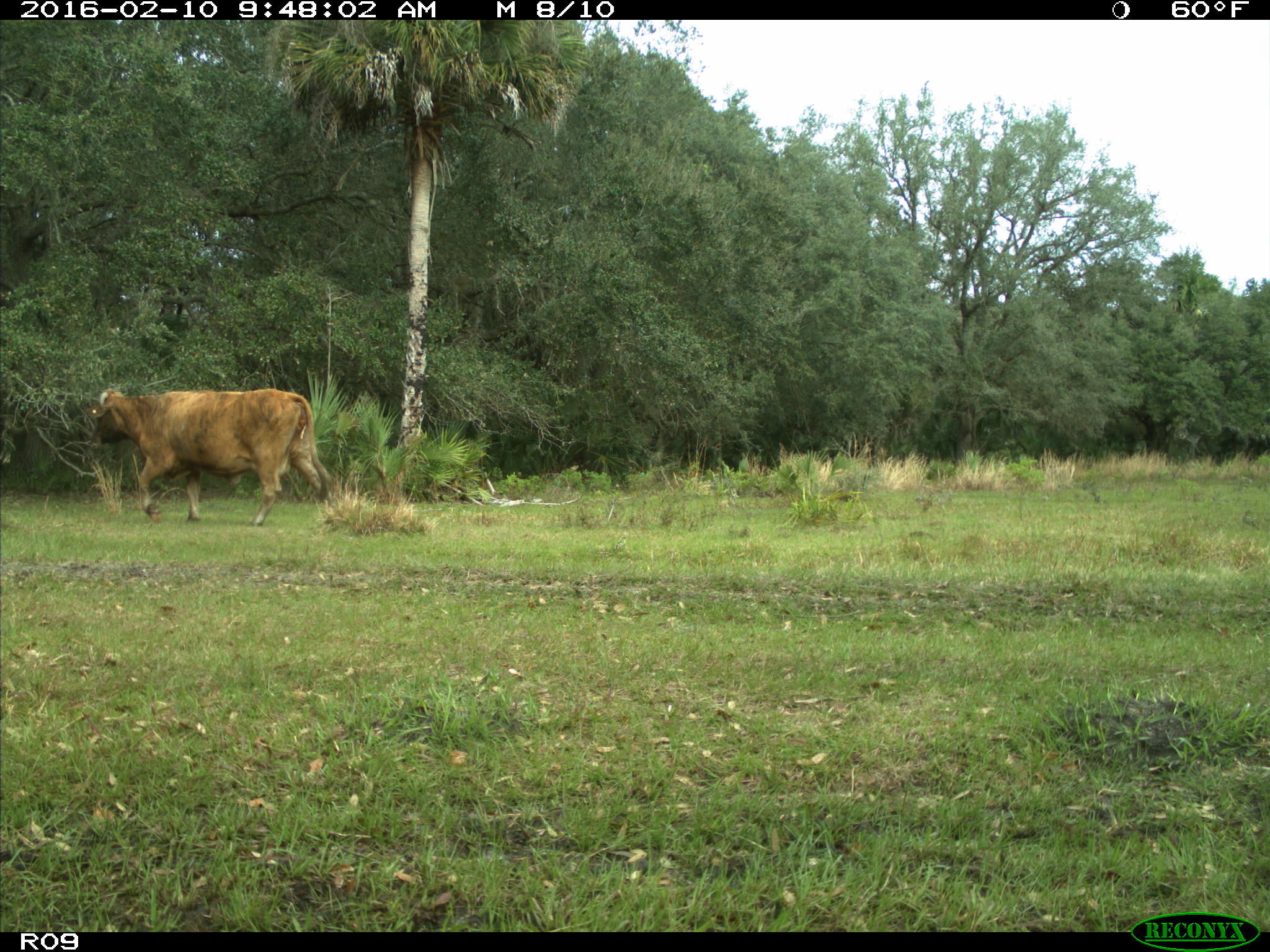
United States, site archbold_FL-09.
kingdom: Animalia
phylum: Chordata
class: Mammalia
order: Artiodactyla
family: Bovidae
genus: Bos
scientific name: Bos taurus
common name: domestic cow